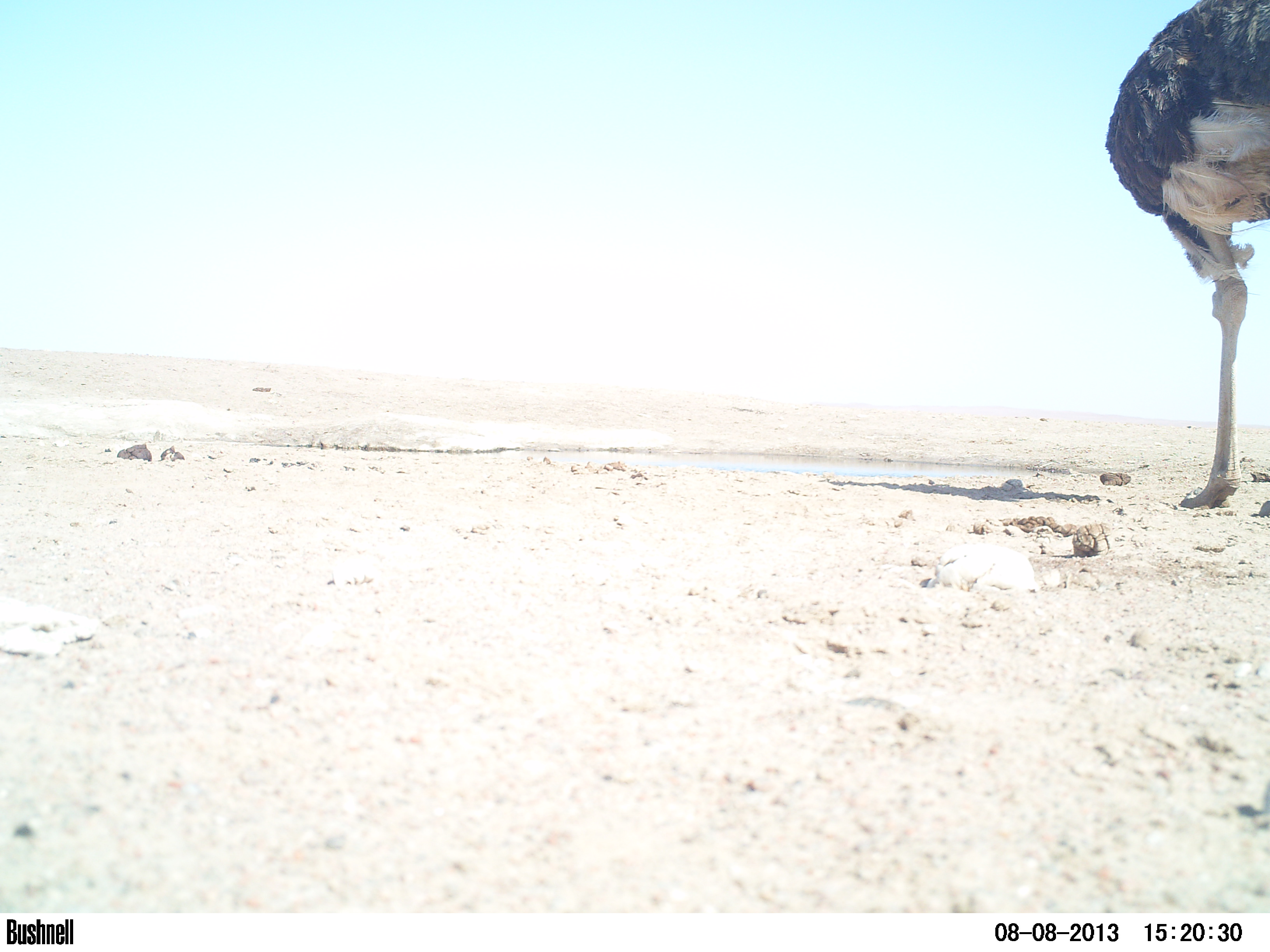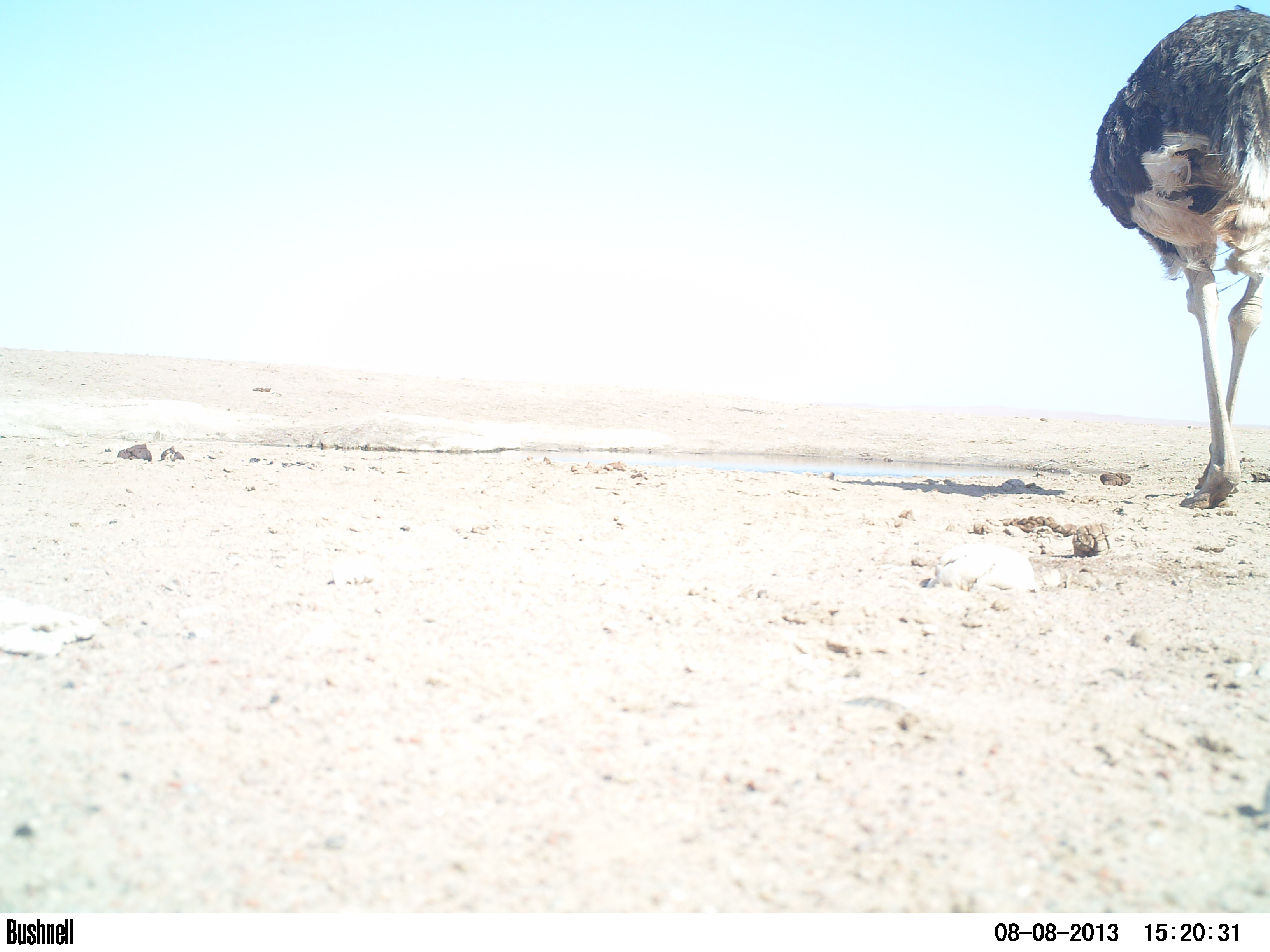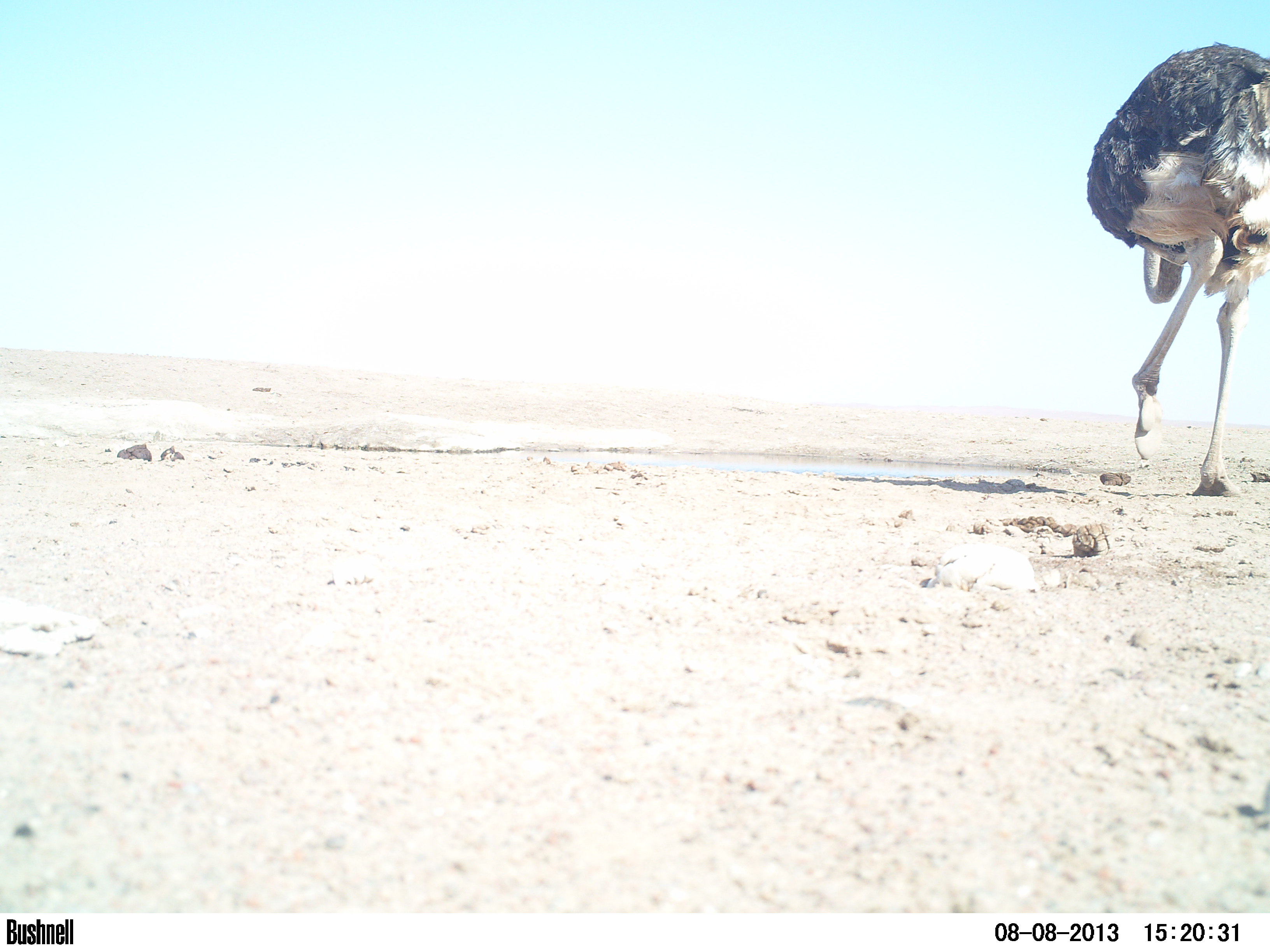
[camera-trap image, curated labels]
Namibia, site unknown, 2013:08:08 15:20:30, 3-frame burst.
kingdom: Animalia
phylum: Chordata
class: Aves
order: Struthioniformes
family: Struthionidae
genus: Struthio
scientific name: Struthio camelus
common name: common ostrich